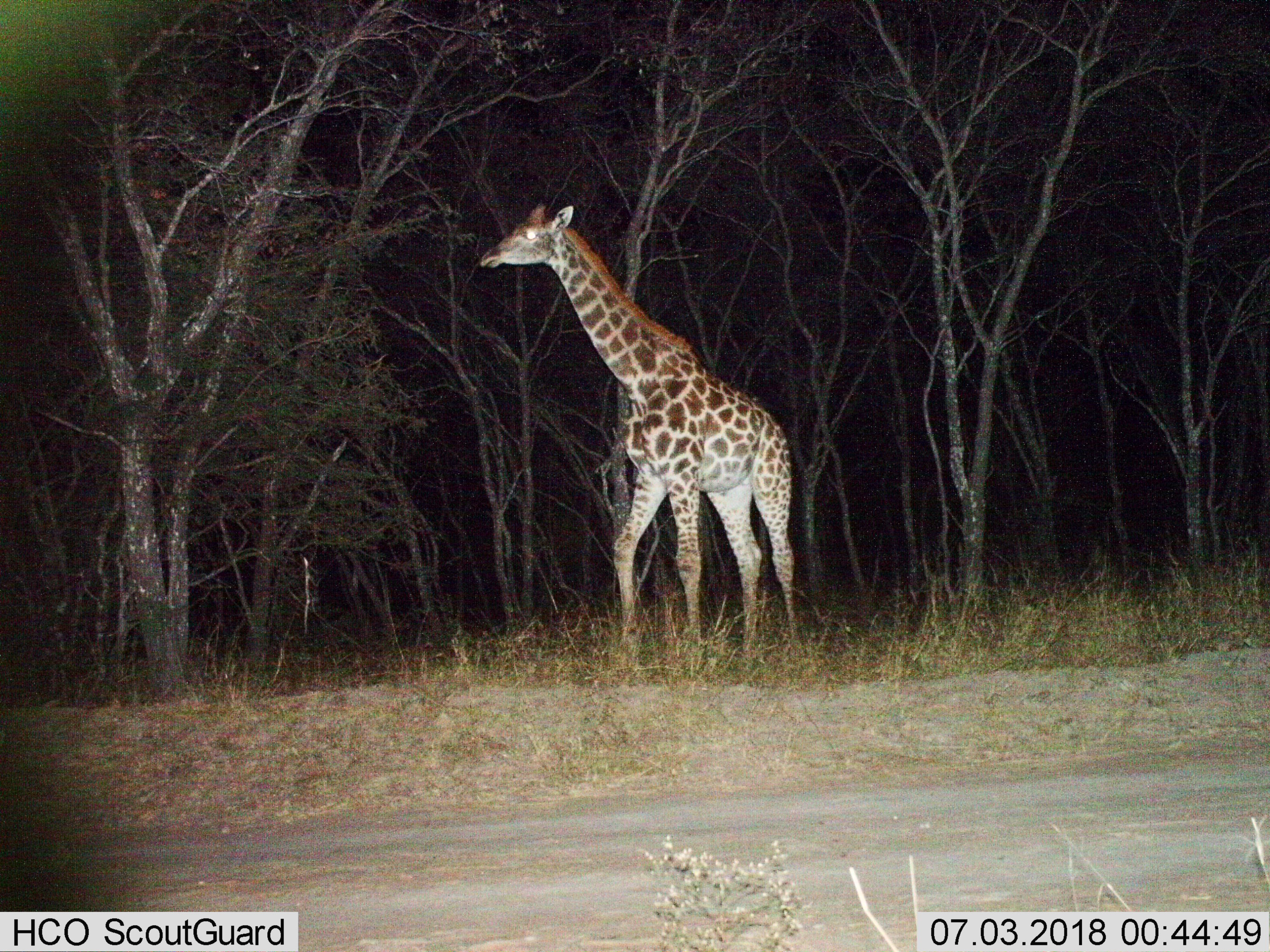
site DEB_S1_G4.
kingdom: Animalia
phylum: Chordata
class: Mammalia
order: Artiodactyla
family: Giraffidae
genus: Giraffa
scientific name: Giraffa camelopardalis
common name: giraffe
Giraffe (Giraffa camelopardalis), count 1. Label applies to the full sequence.